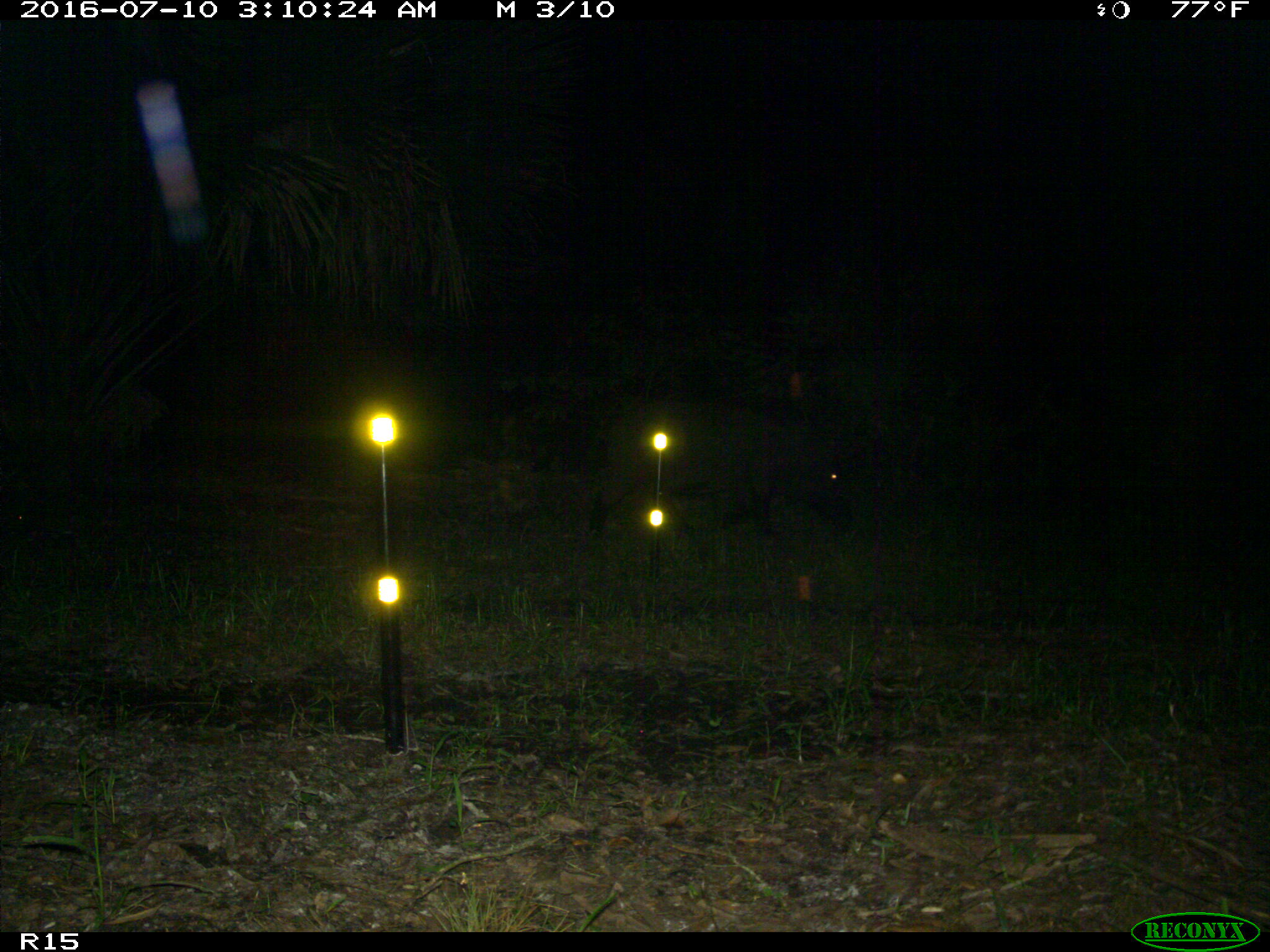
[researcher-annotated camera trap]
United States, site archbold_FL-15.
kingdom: Animalia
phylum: Chordata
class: Mammalia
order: Artiodactyla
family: Suidae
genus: Sus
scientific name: Sus scrofa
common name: wild boar